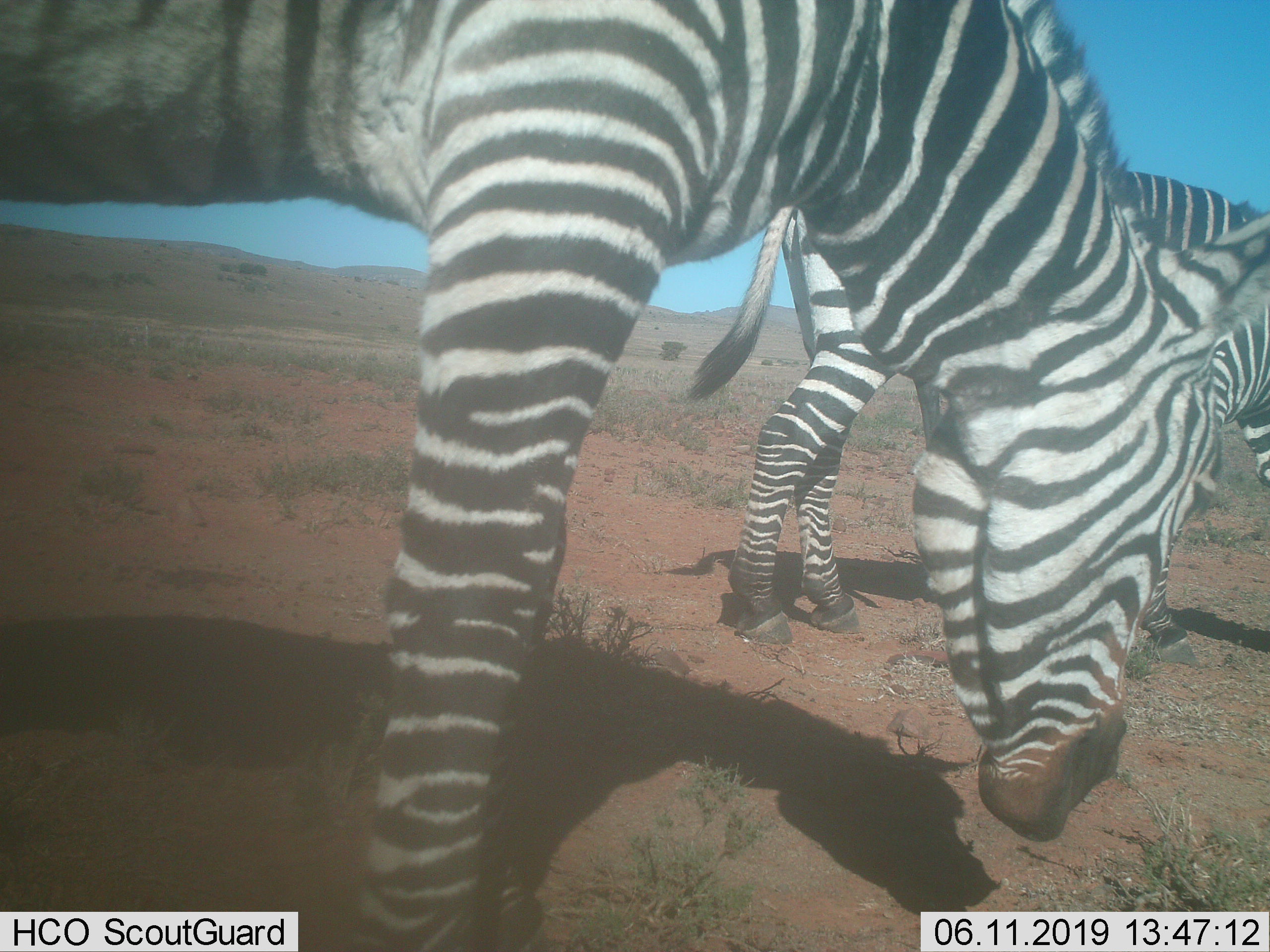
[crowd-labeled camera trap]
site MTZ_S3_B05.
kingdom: Animalia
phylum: Chordata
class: Mammalia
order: Perissodactyla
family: Equidae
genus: Equus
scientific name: Equus zebra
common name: mountain zebra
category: zebramountain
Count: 2.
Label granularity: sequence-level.